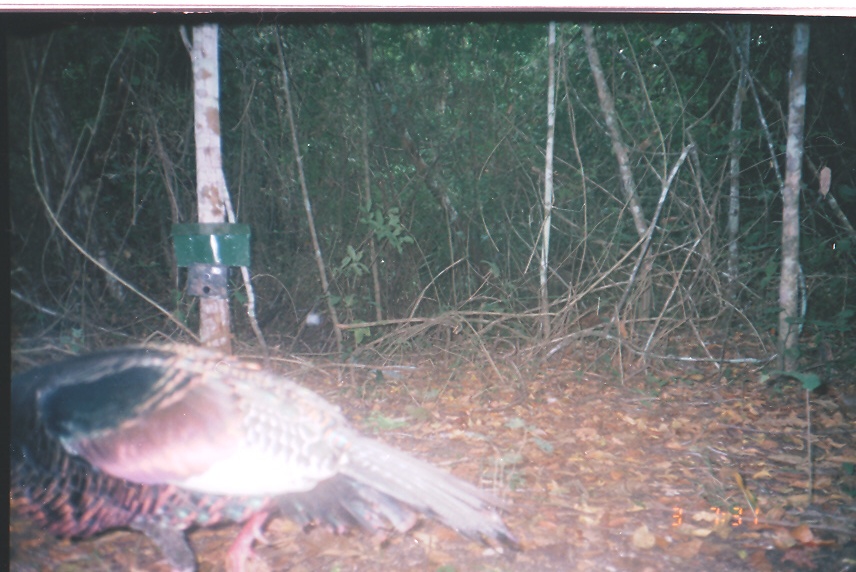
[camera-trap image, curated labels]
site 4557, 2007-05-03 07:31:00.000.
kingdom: Animalia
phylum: Chordata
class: Aves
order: Galliformes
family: Phasianidae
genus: Meleagris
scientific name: Meleagris ocellata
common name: ocellated turkey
Meleagris ocellata (ocellated turkey), count 1.